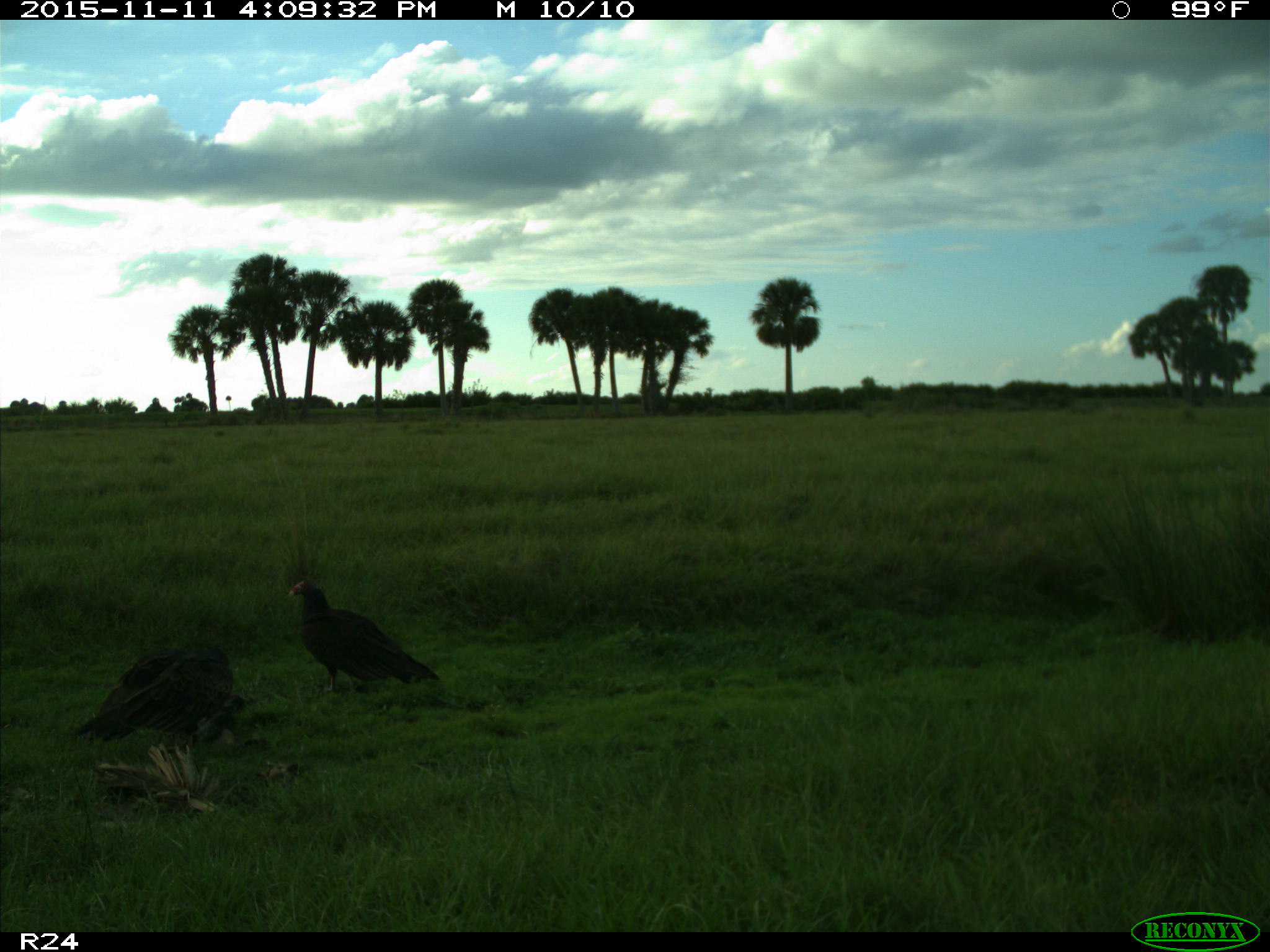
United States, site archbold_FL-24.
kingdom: Animalia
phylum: Chordata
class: Aves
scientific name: Aves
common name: birds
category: unidentified bird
Unidentified bird (birds) (Aves).